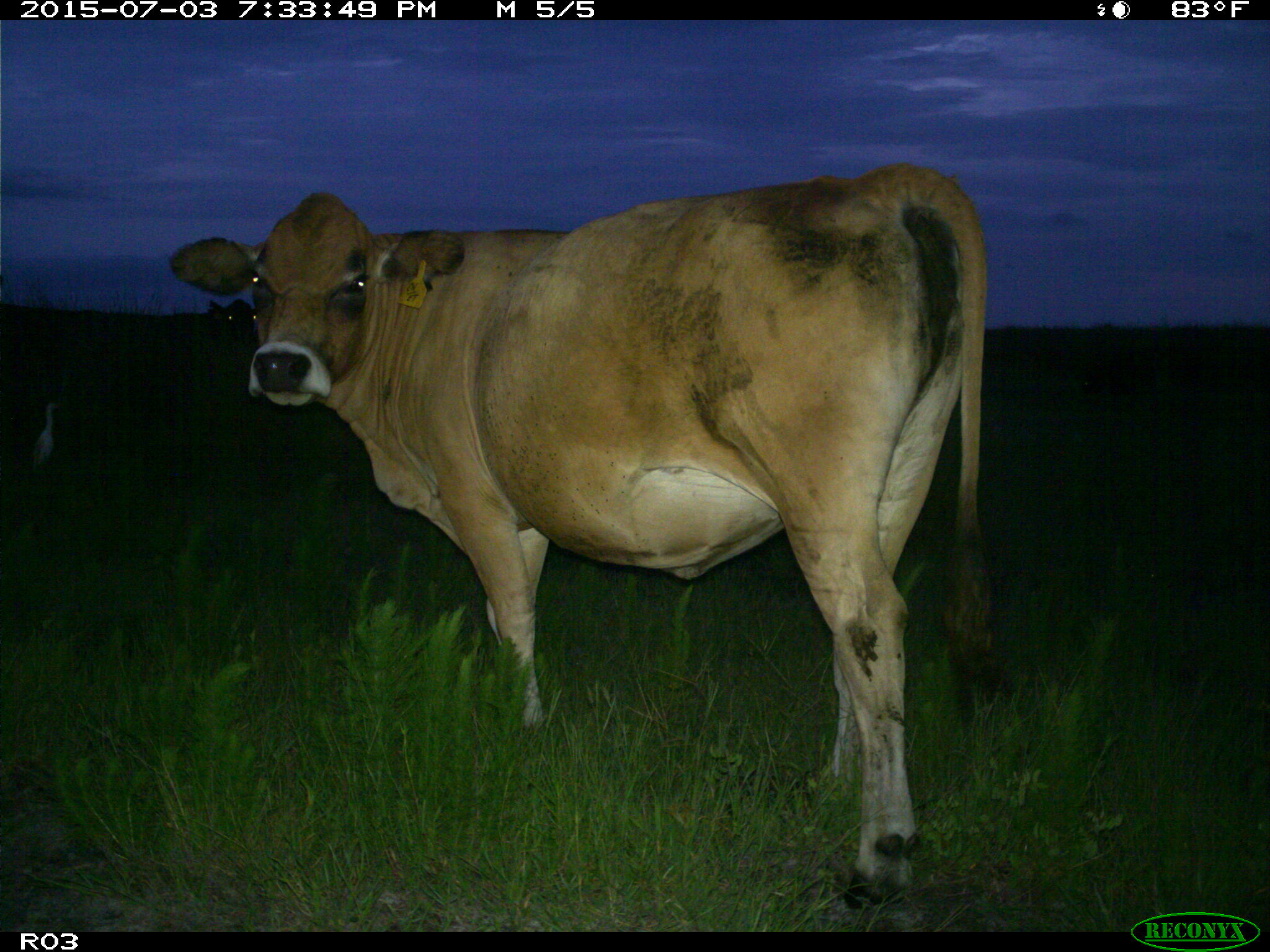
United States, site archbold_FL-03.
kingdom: Animalia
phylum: Chordata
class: Mammalia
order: Artiodactyla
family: Bovidae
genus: Bos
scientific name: Bos taurus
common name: domestic cow